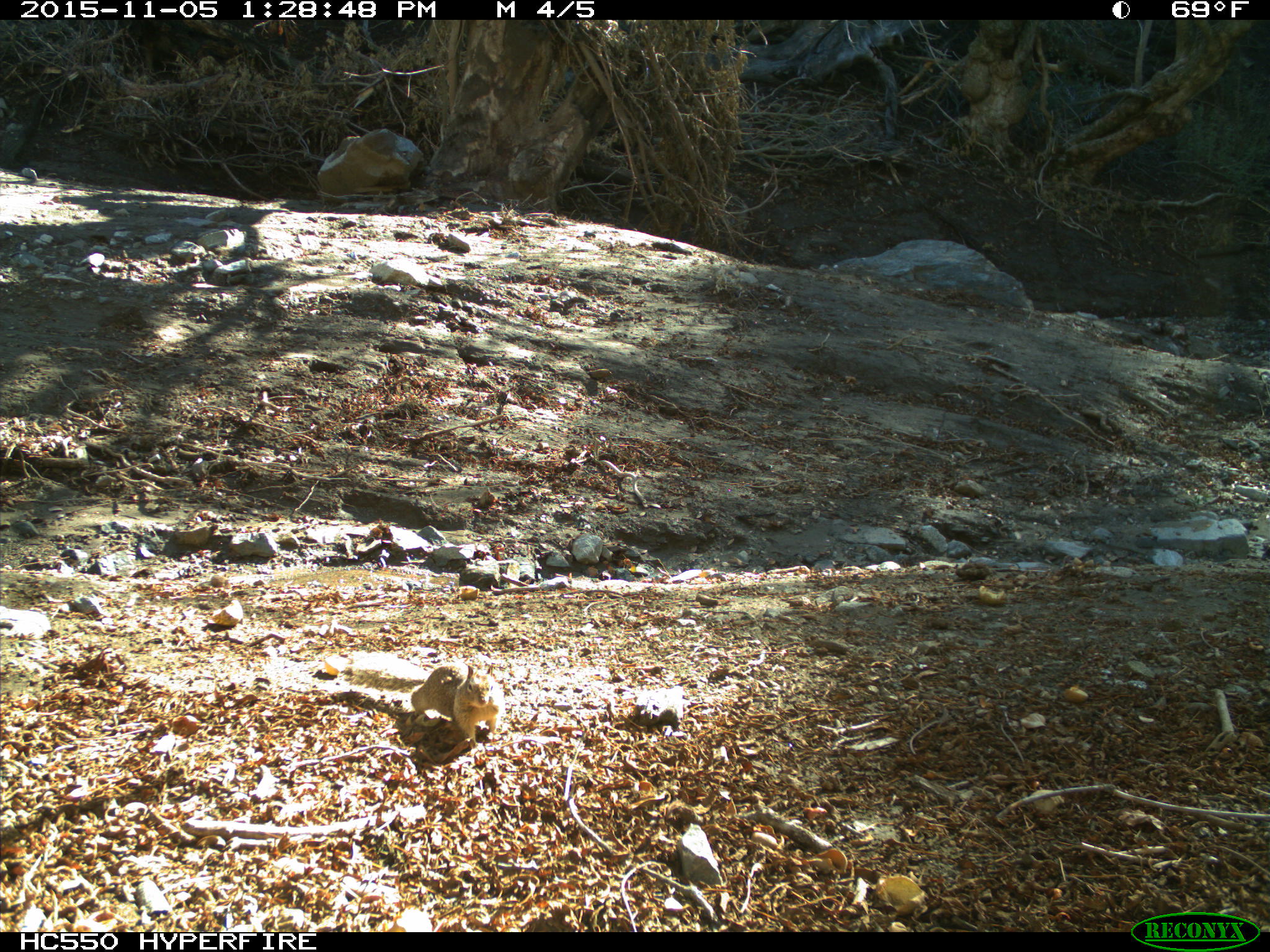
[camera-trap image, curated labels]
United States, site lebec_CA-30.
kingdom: Animalia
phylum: Chordata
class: Mammalia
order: Rodentia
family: Sciuridae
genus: Otospermophilus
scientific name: Otospermophilus beecheyi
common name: california ground squirrel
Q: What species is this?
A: Otospermophilus beecheyi (california ground squirrel).